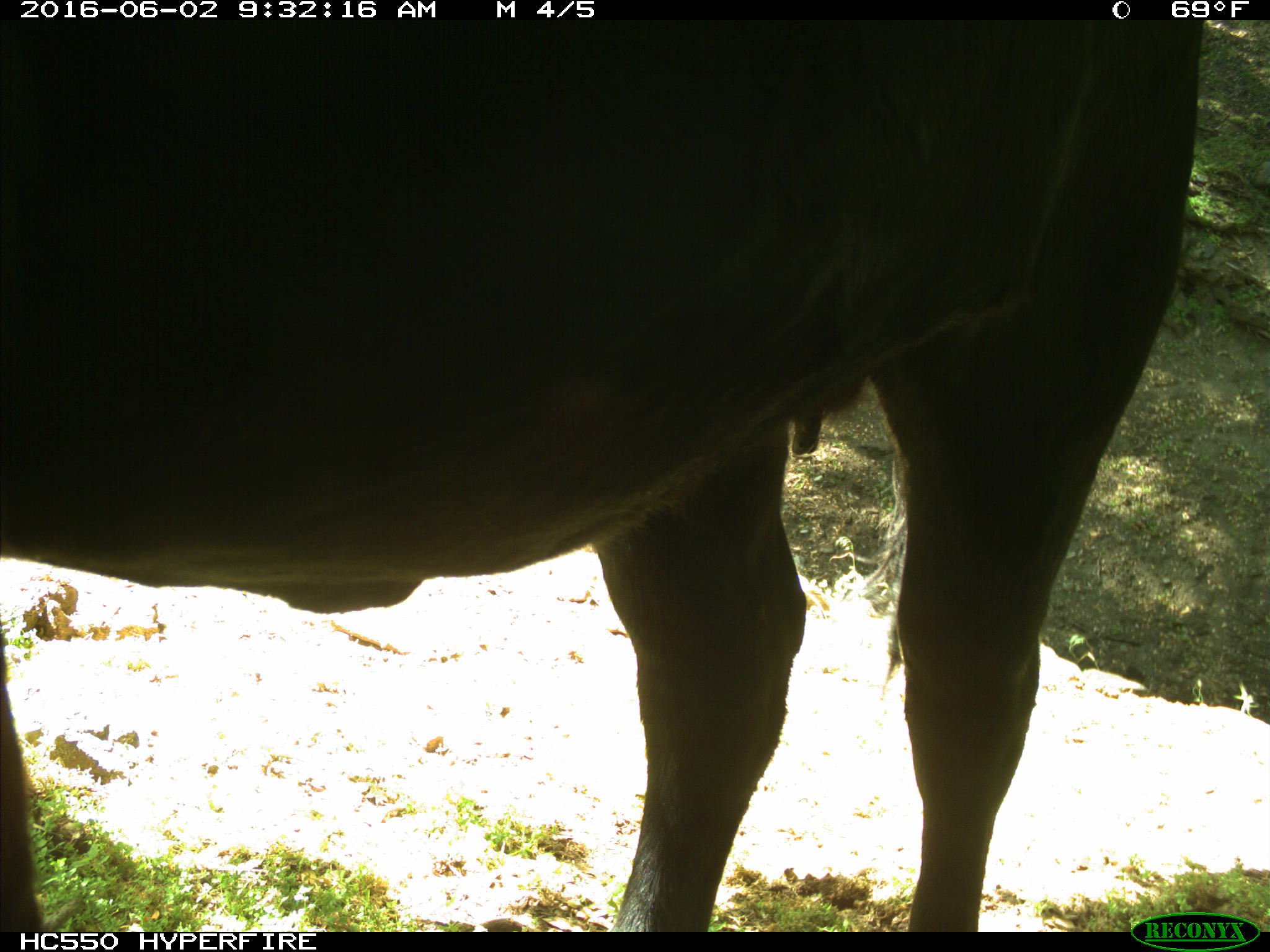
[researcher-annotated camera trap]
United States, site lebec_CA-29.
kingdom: Animalia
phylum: Chordata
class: Mammalia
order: Artiodactyla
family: Bovidae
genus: Bos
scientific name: Bos taurus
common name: domestic cow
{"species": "Bos taurus (domestic cow)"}